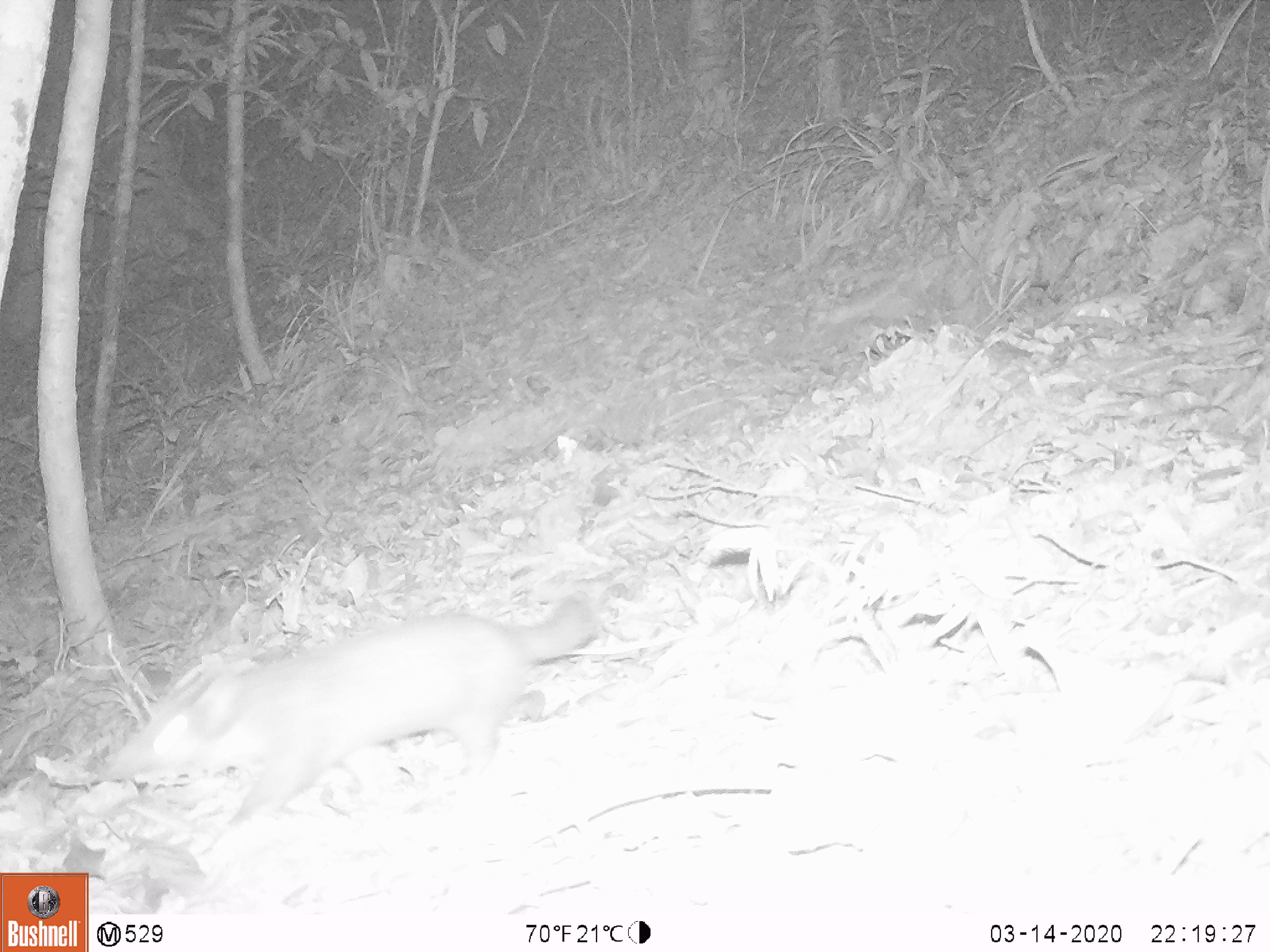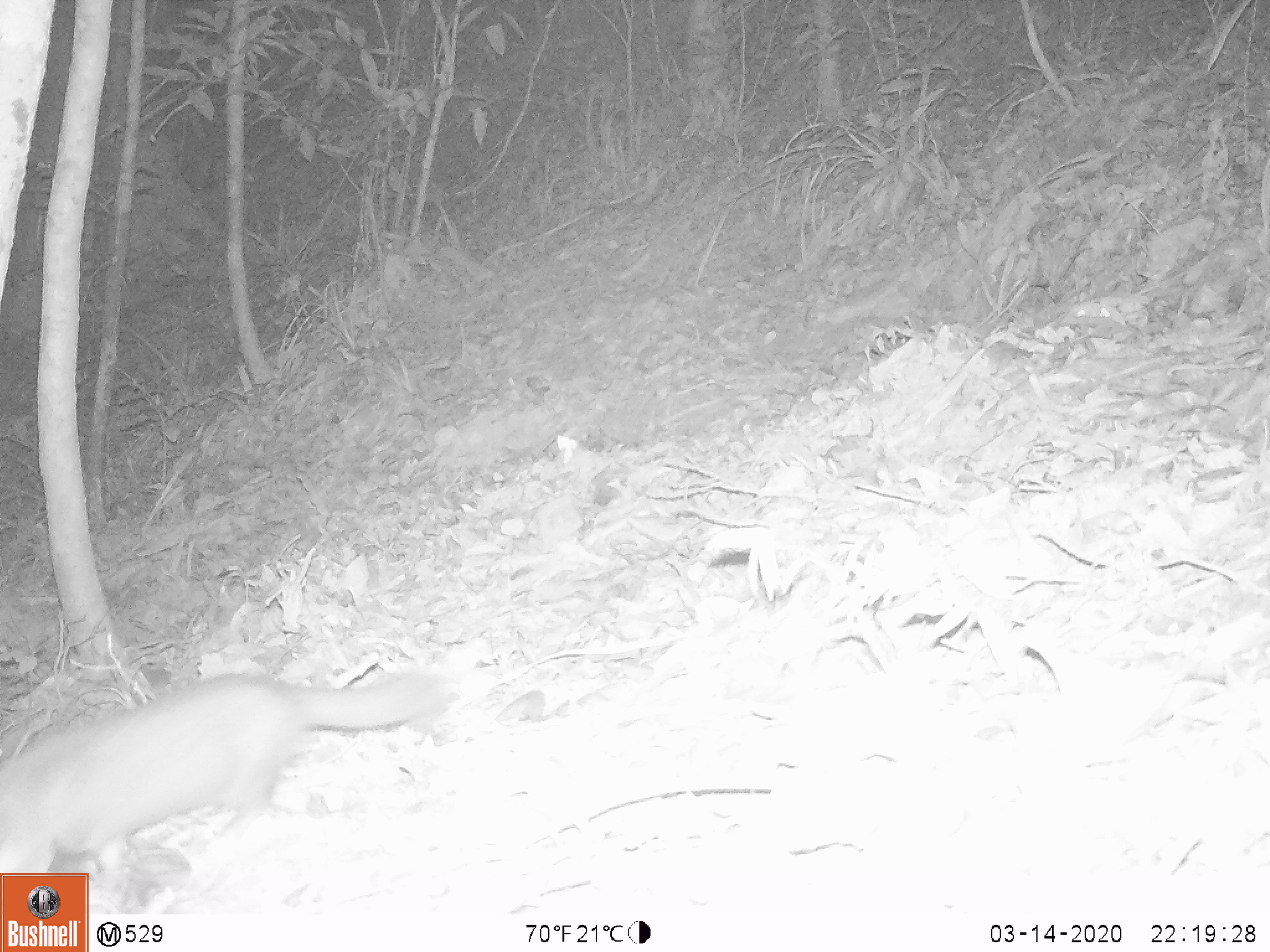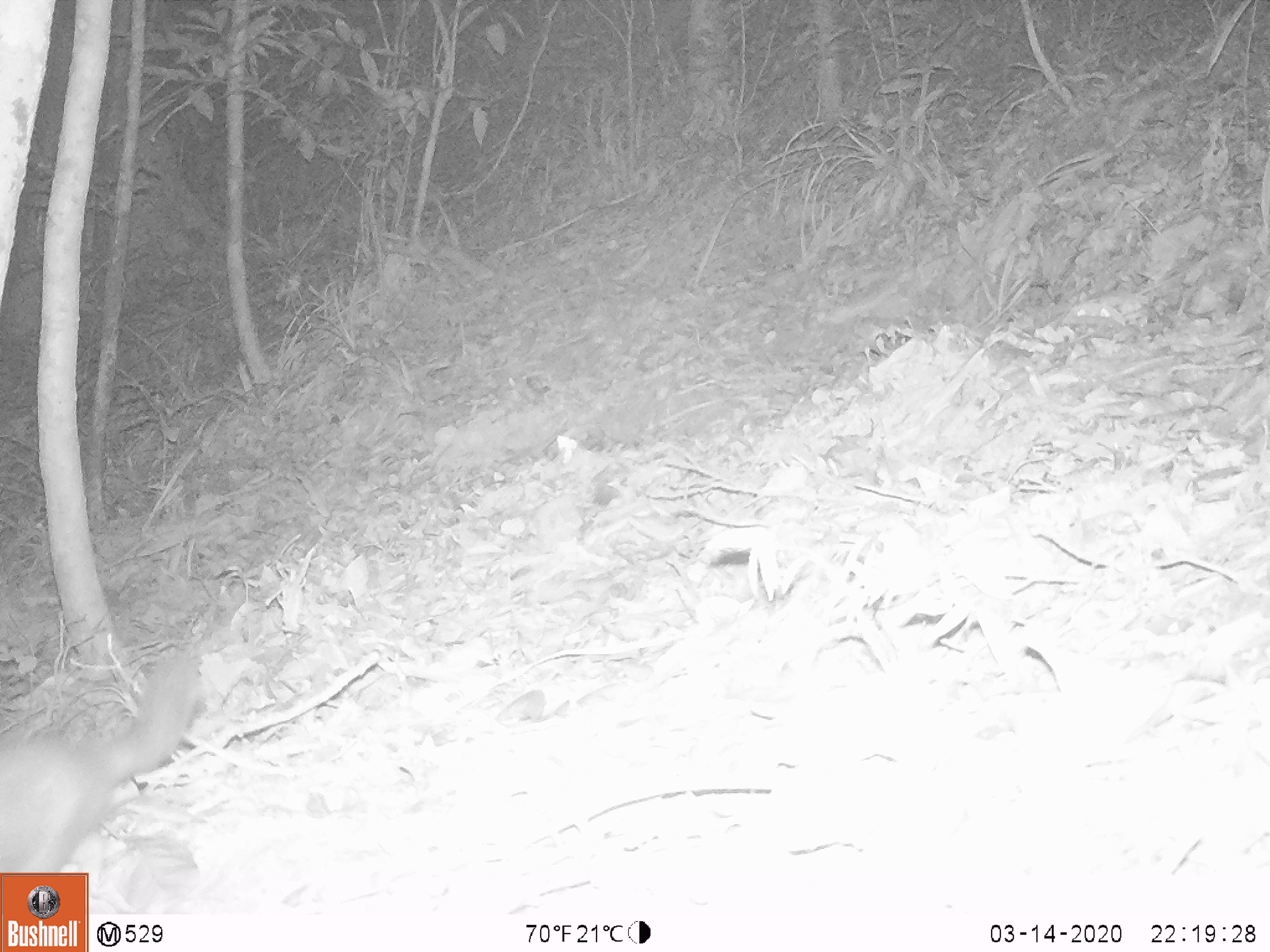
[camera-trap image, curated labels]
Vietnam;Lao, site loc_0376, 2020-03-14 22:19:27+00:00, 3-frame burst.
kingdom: Animalia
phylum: Chordata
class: Mammalia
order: Carnivora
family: Mustelidae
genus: Melogale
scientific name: Melogale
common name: ferret badger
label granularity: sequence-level